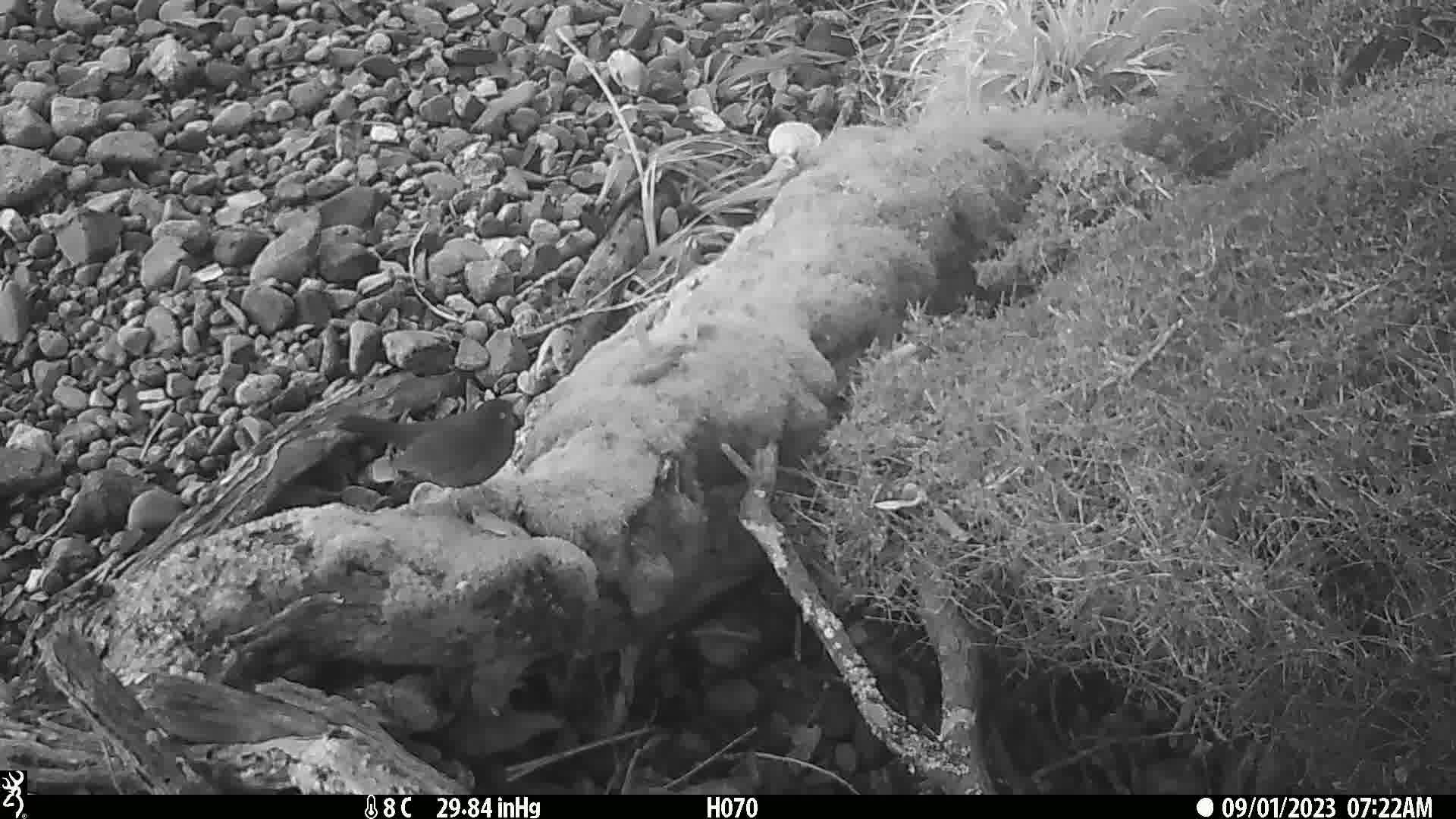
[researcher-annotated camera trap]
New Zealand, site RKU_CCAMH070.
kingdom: Animalia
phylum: Chordata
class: Aves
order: Passeriformes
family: Turdidae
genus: Turdus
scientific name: Turdus merula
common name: eurasian blackbird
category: blackbird